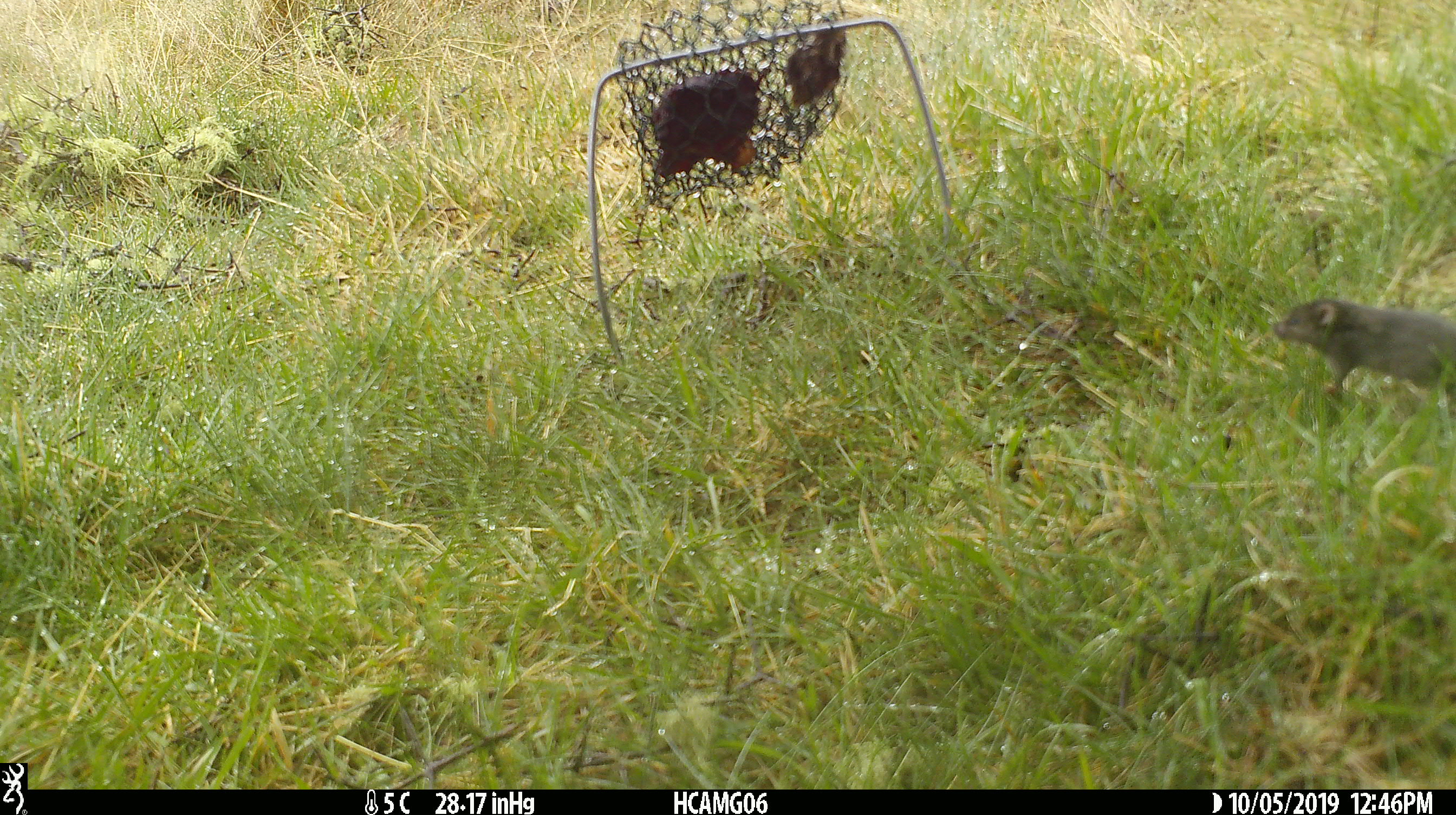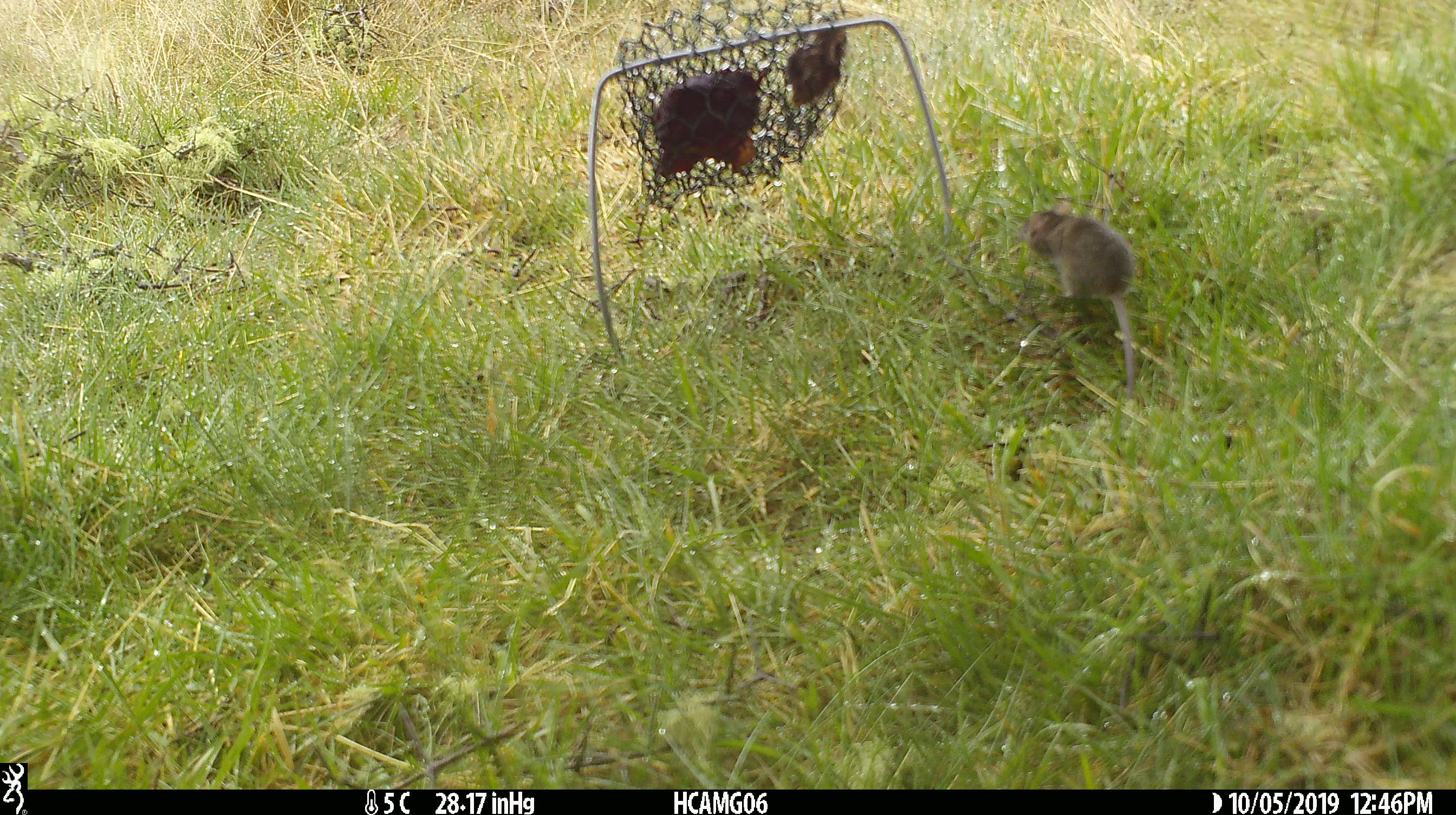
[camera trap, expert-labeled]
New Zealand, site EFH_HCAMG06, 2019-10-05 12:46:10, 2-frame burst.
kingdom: Animalia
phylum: Chordata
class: Mammalia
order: Rodentia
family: Muridae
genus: Mus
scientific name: Mus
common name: mouse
Mouse (Mus).